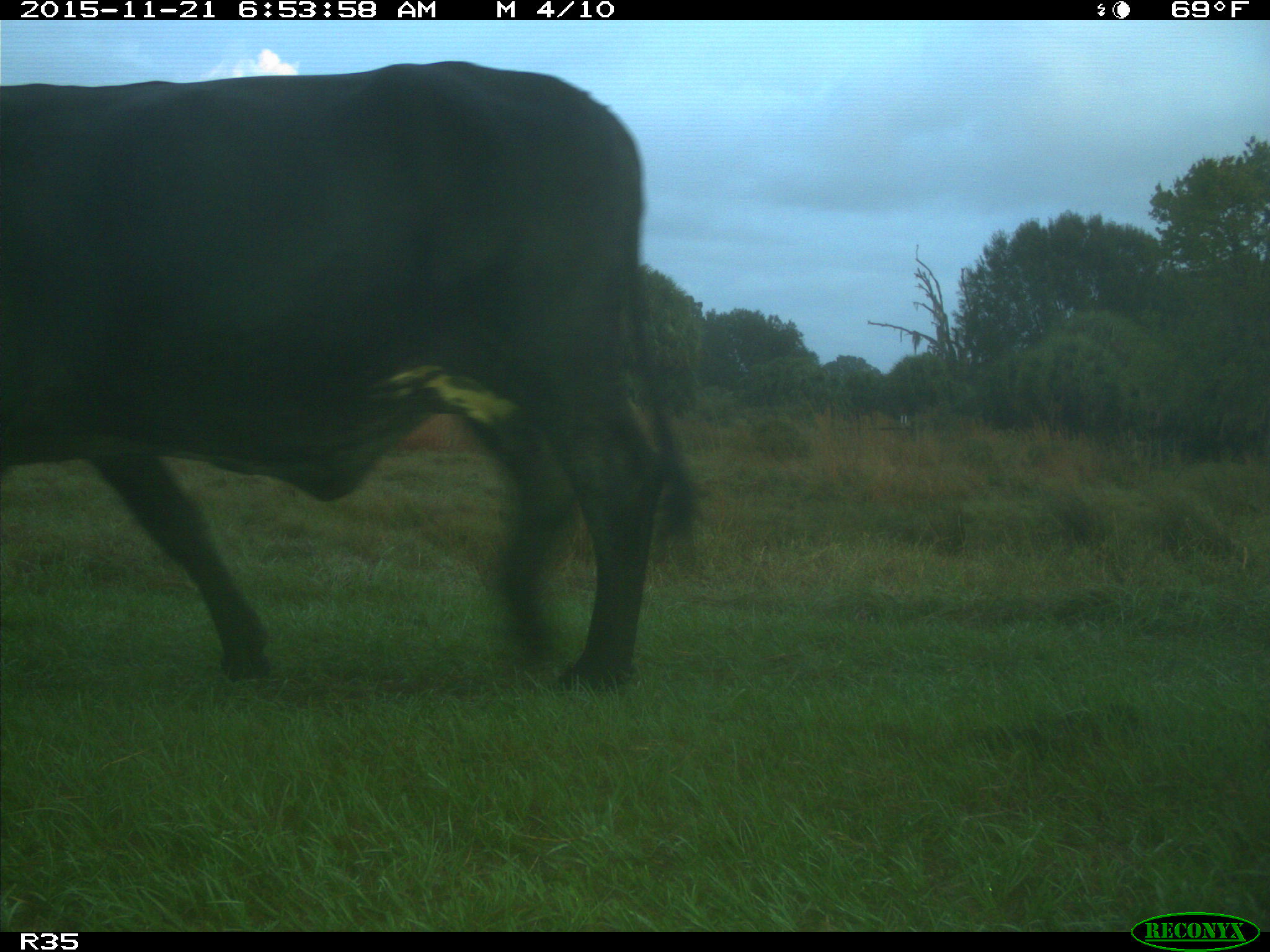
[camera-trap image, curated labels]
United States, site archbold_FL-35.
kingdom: Animalia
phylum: Chordata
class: Mammalia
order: Artiodactyla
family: Bovidae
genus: Bos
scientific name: Bos taurus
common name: domestic cow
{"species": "Bos taurus (domestic cow)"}